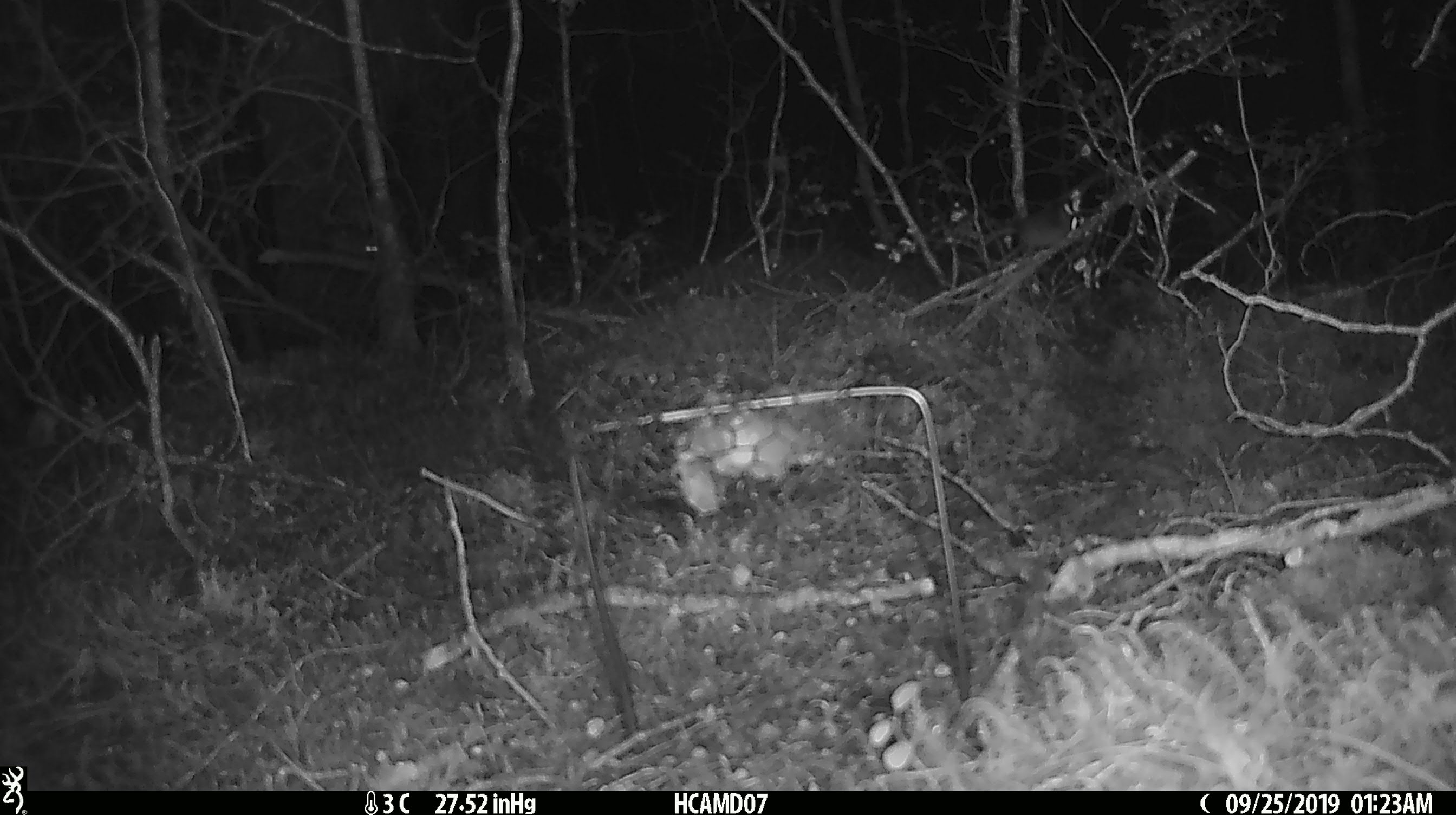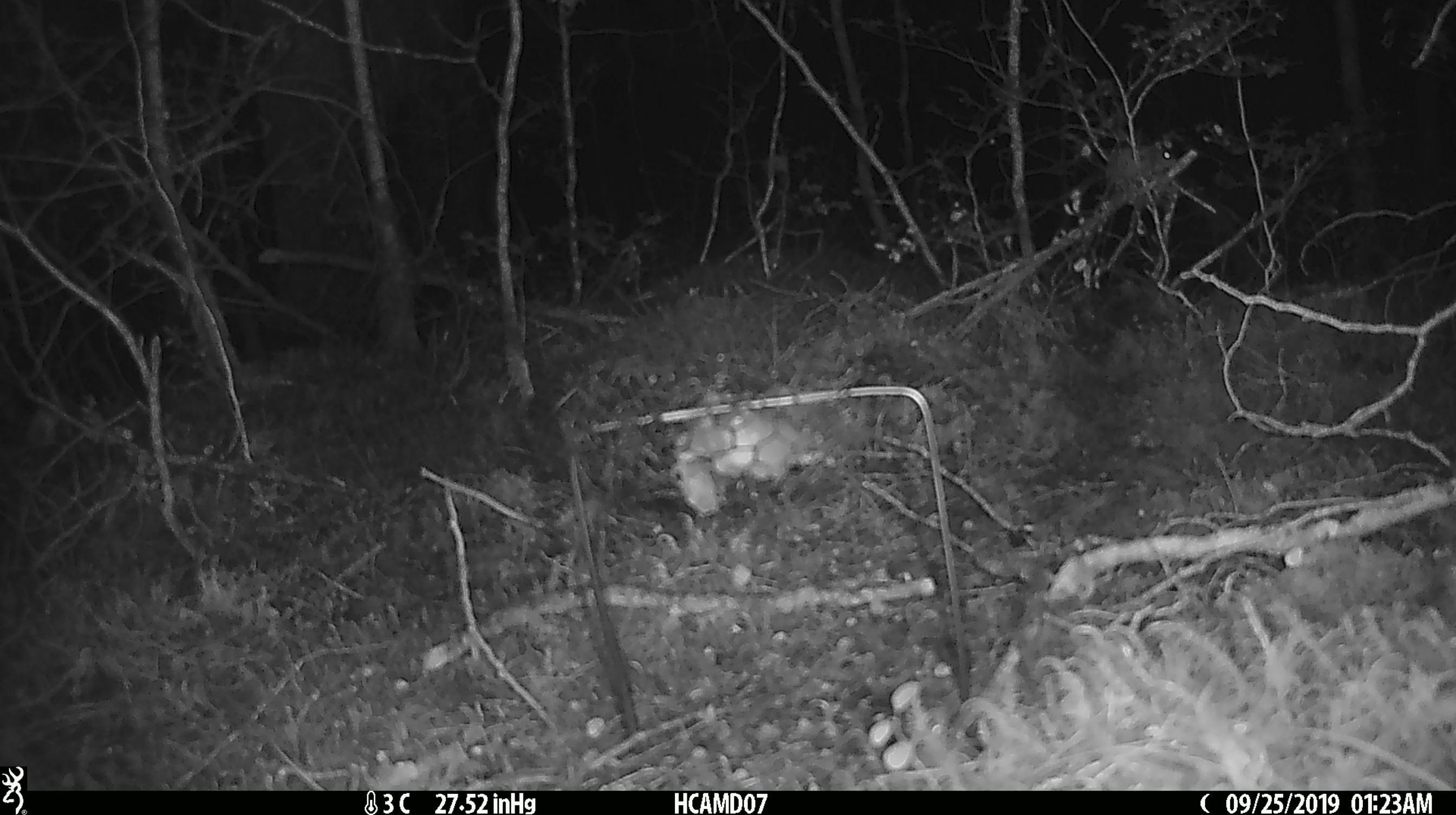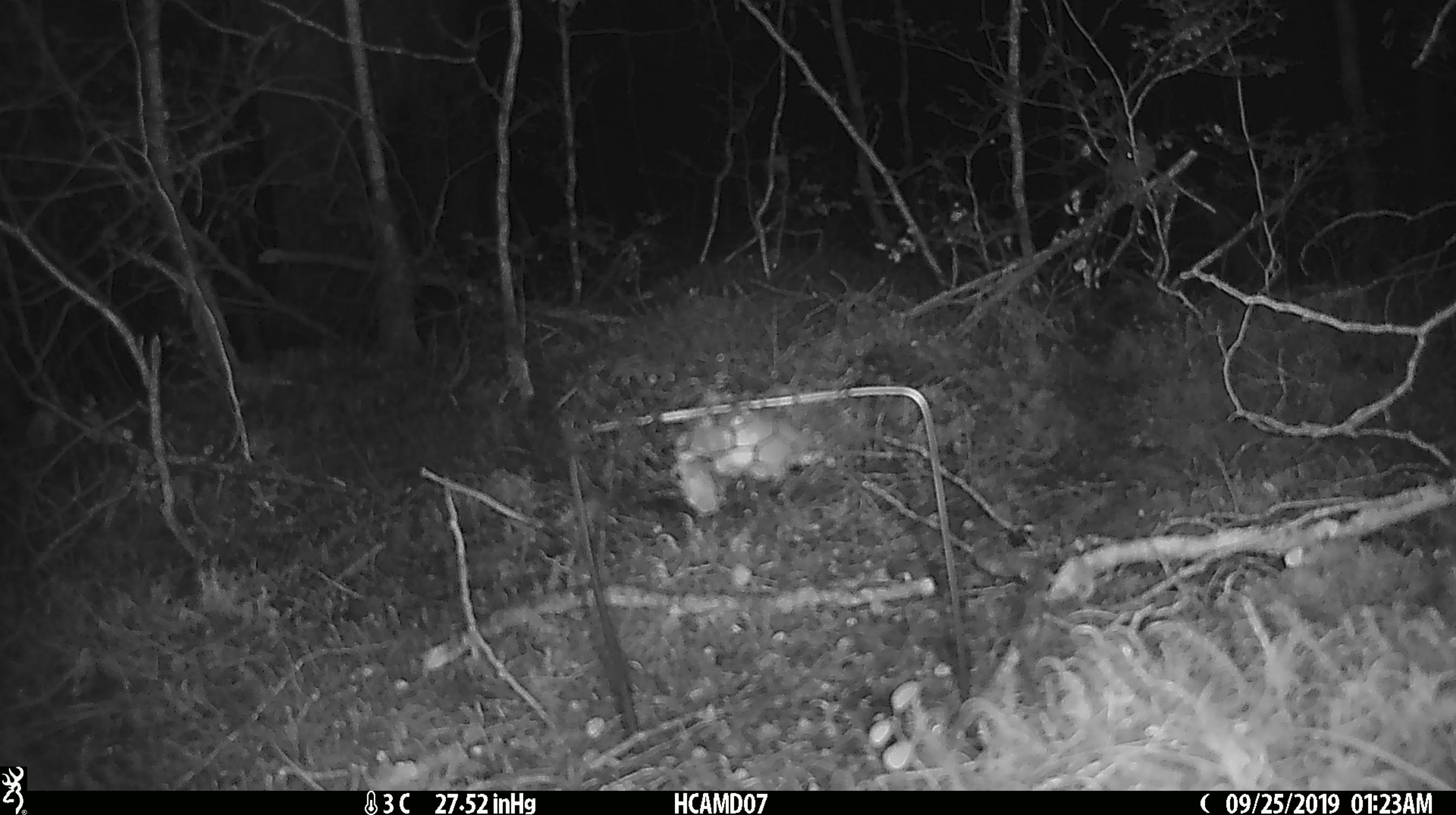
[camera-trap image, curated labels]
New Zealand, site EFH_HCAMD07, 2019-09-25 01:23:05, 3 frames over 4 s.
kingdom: Animalia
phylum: Chordata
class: Mammalia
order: Rodentia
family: Muridae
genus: Mus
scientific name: Mus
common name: mouse